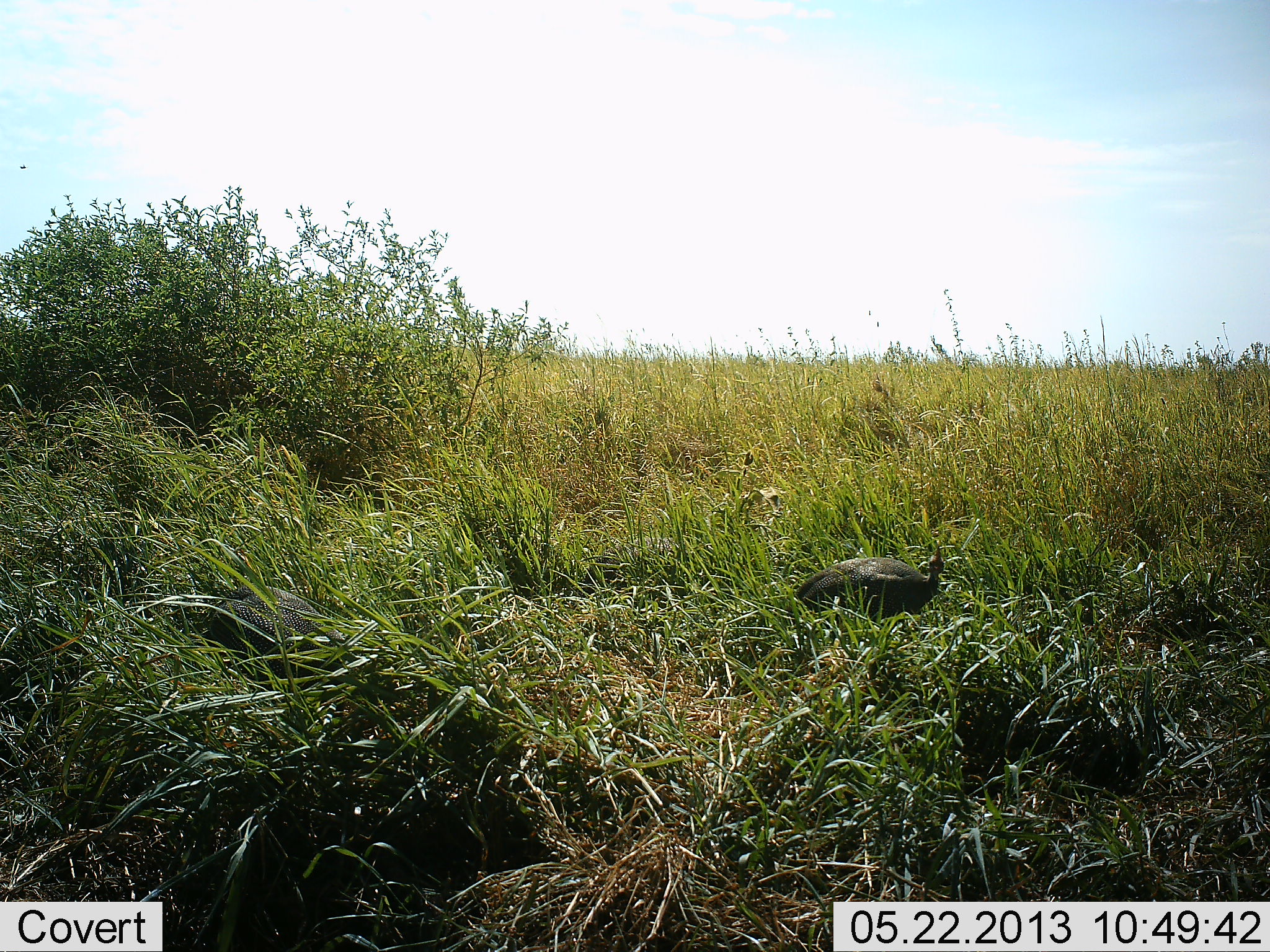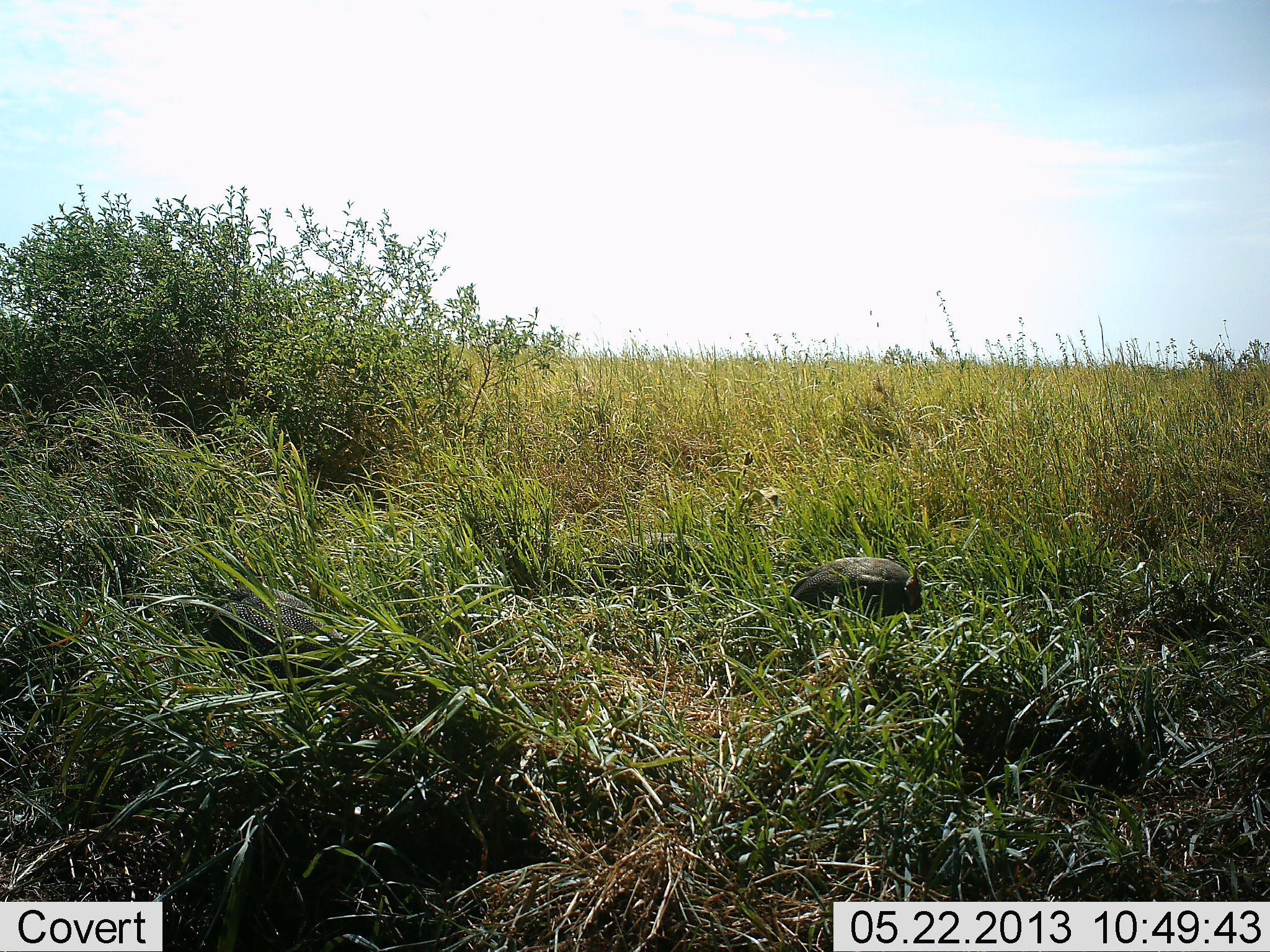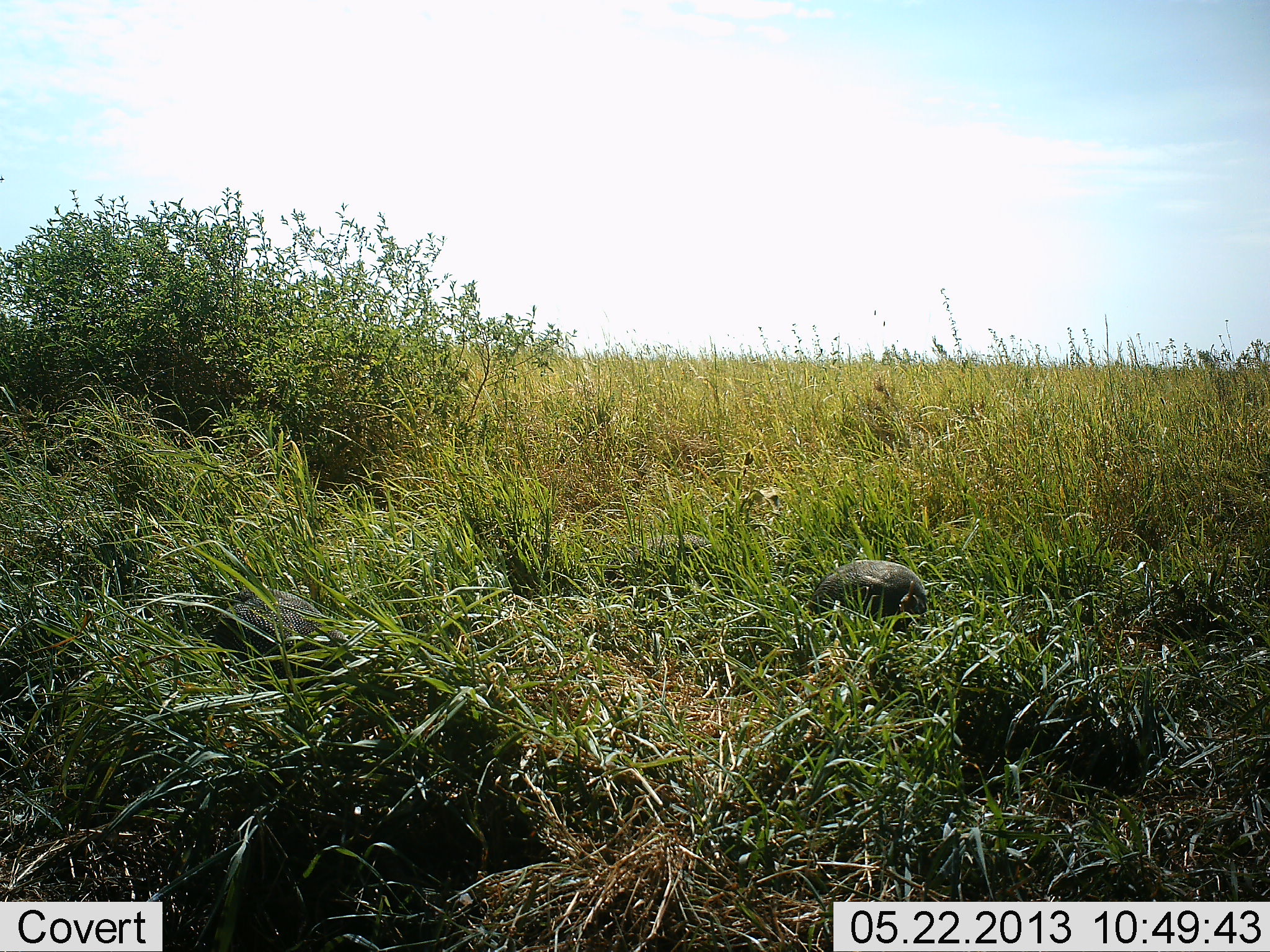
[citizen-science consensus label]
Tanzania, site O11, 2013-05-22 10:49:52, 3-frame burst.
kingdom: Animalia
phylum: Chordata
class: Aves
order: Galliformes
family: Numididae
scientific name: Numididae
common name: guinea fowl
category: guineafowl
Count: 2.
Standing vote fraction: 42%.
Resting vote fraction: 16%.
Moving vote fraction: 21%.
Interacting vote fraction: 0%.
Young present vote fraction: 0%.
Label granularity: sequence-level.